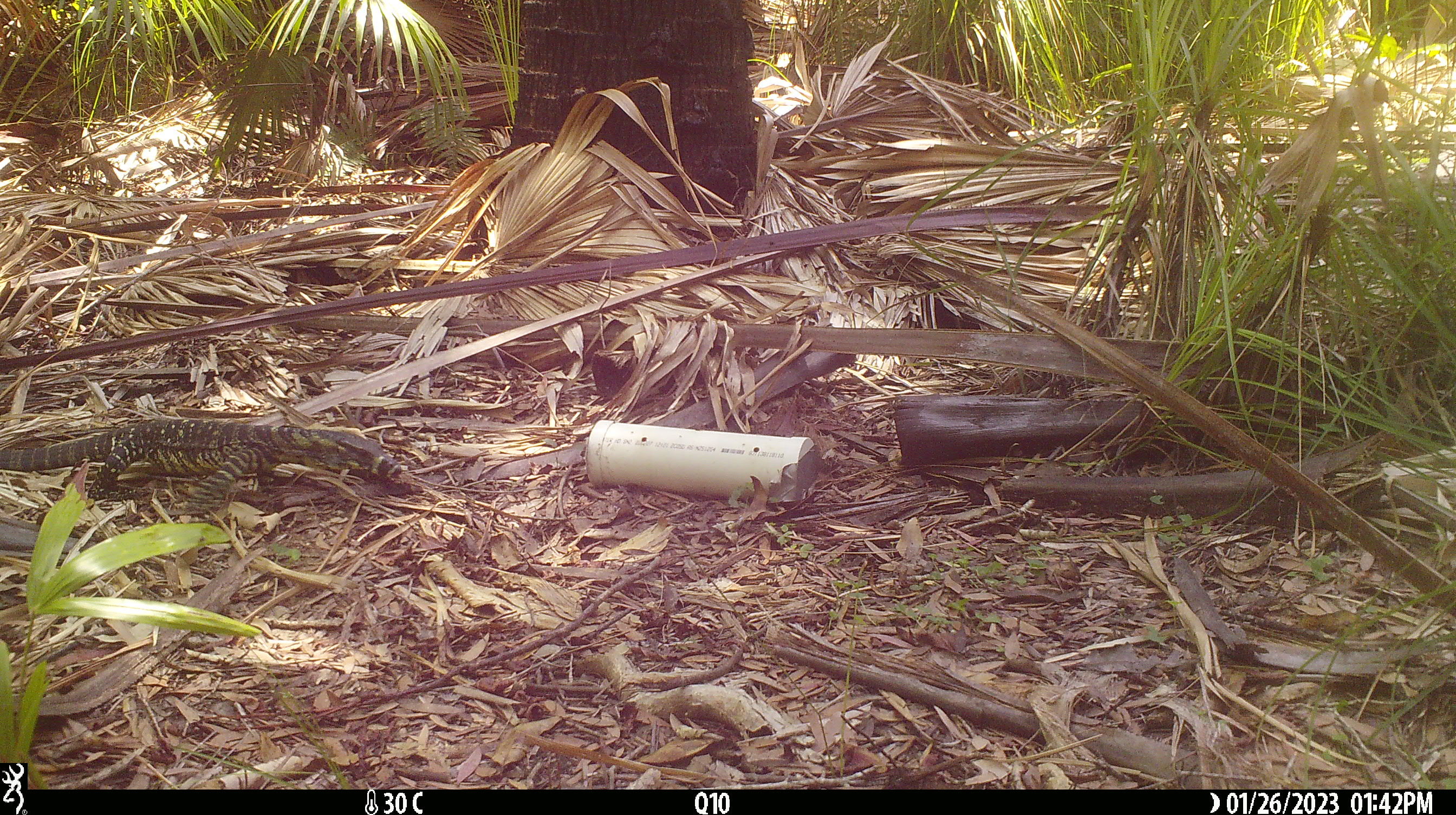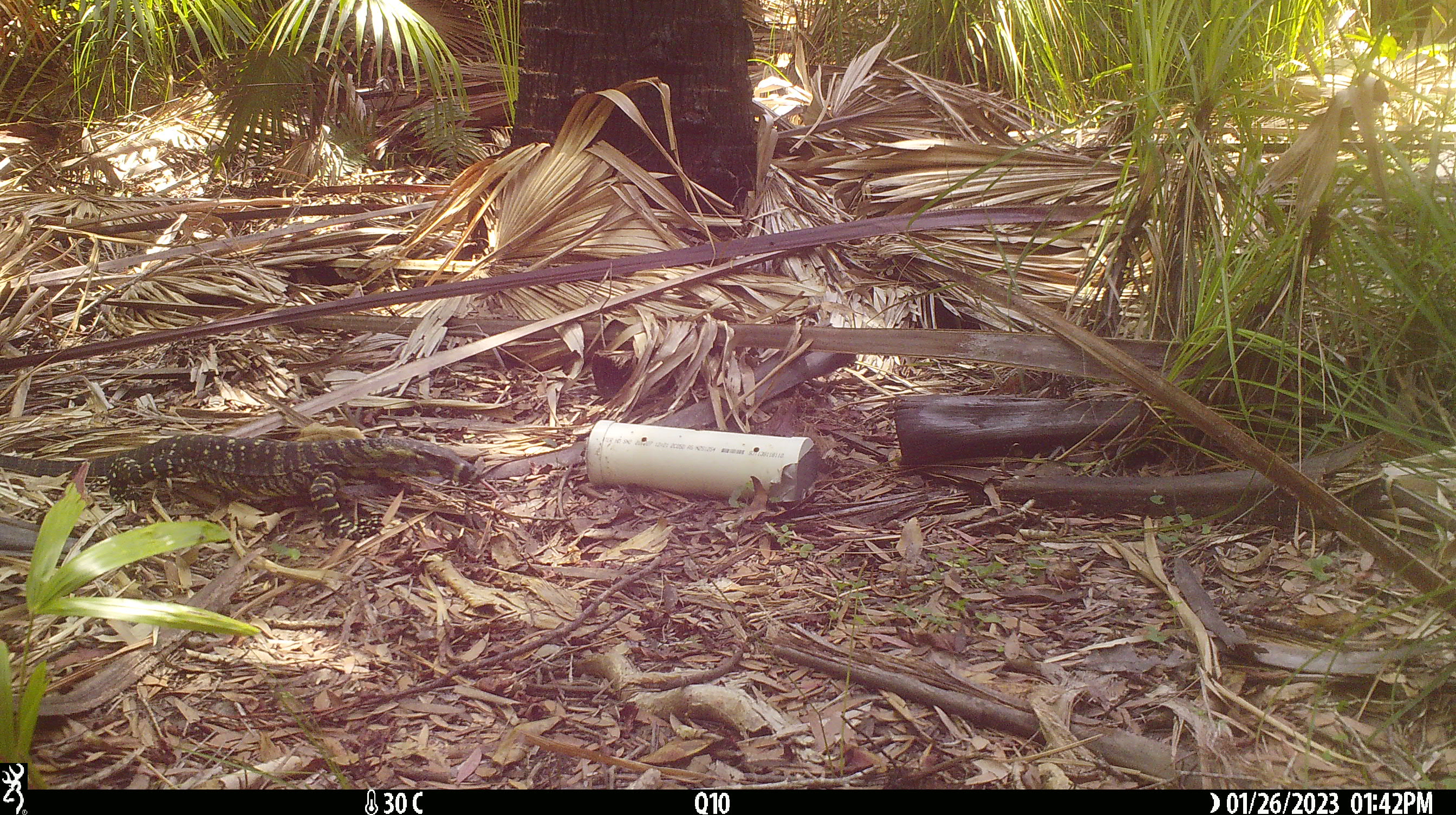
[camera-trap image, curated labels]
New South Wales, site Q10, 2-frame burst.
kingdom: Animalia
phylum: Chordata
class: Reptilia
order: Squamata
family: Varanidae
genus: Varanus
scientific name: Varanus varius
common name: lace monitor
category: goanna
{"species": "goanna (lace monitor) (Varanus varius)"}